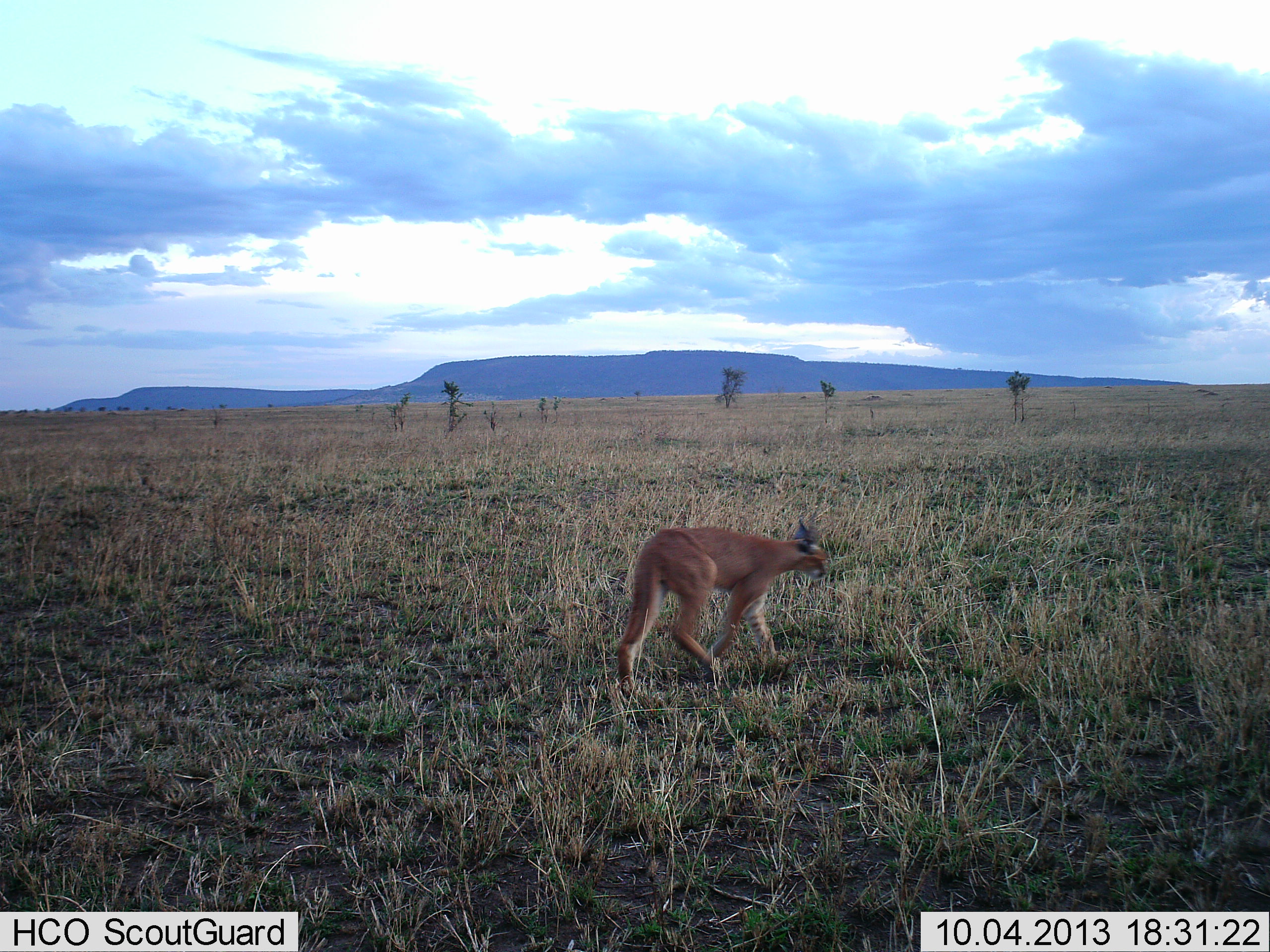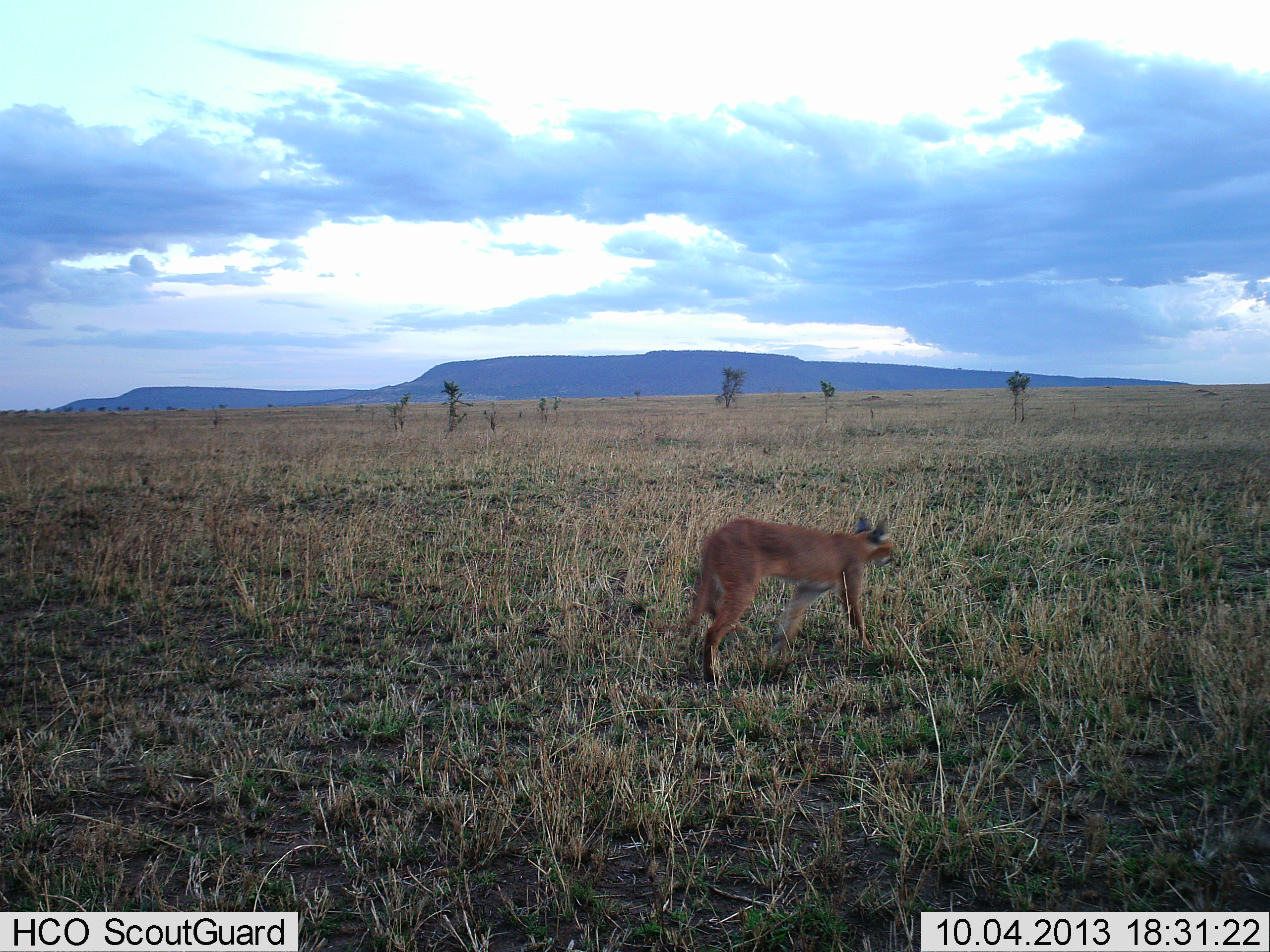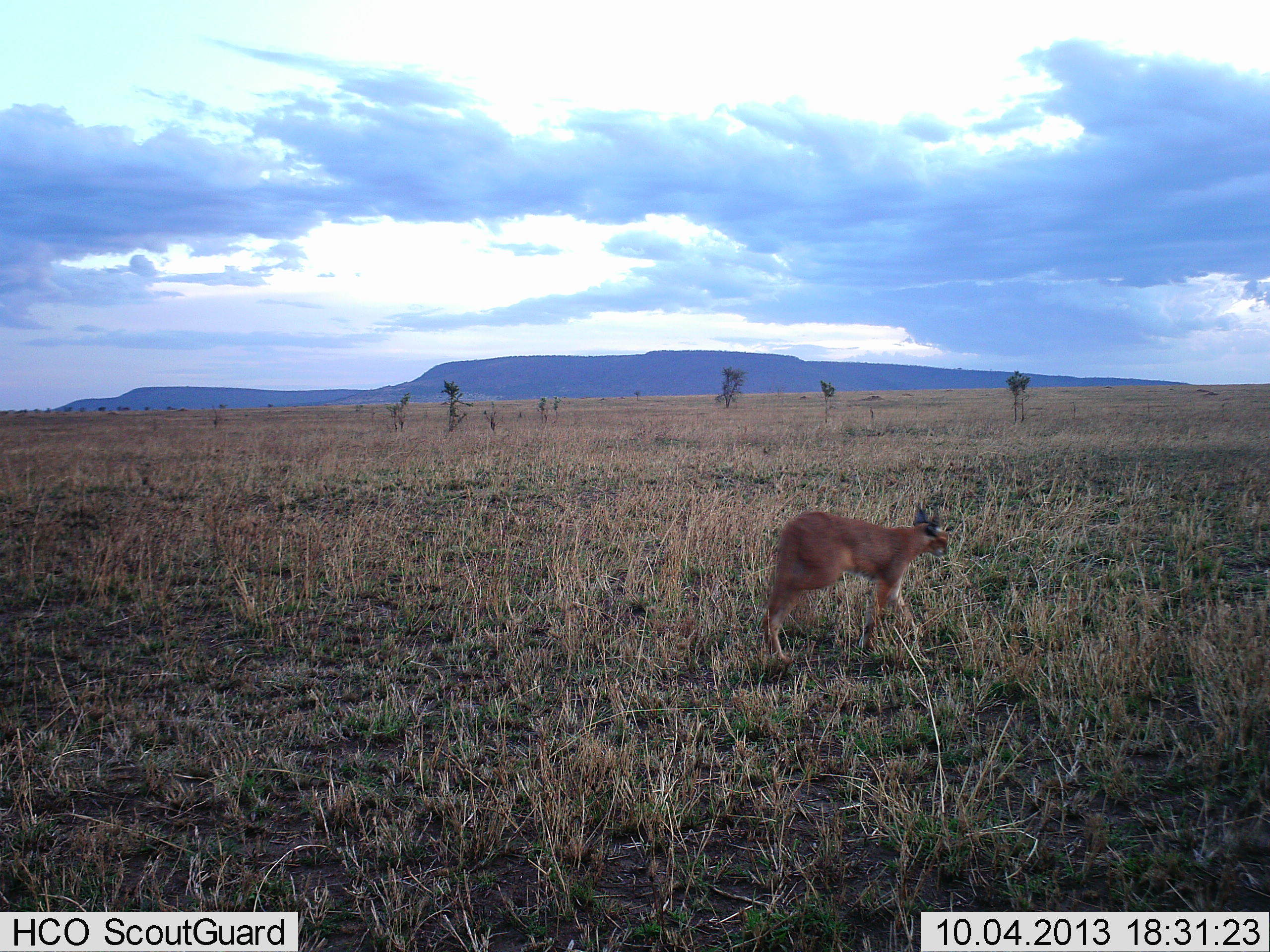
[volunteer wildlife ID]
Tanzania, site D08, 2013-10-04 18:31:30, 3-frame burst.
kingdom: Animalia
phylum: Chordata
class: Mammalia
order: Carnivora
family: Felidae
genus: Caracal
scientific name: Caracal caracal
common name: caracal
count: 1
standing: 0%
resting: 0%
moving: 100%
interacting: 0%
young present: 0%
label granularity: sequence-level